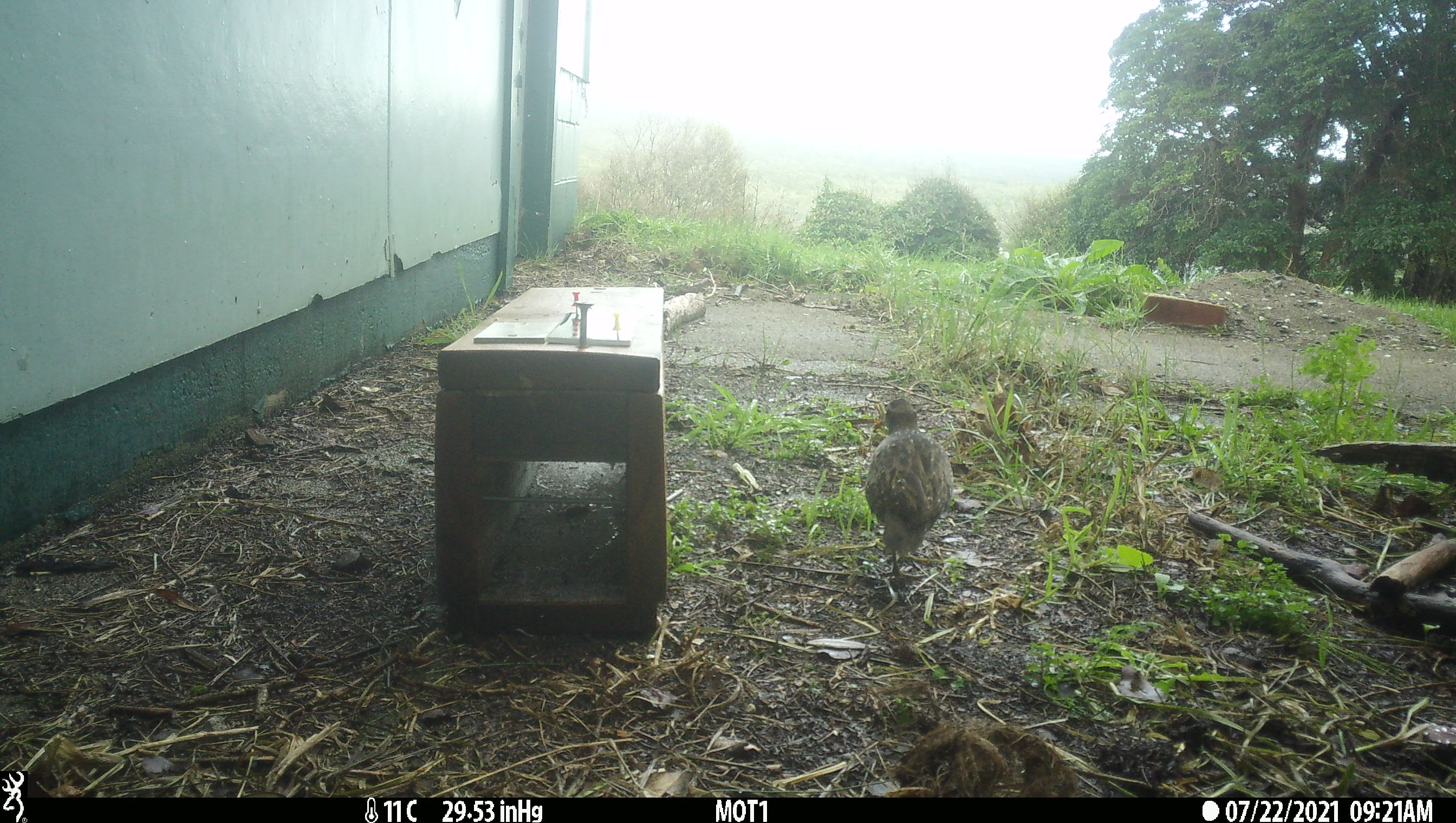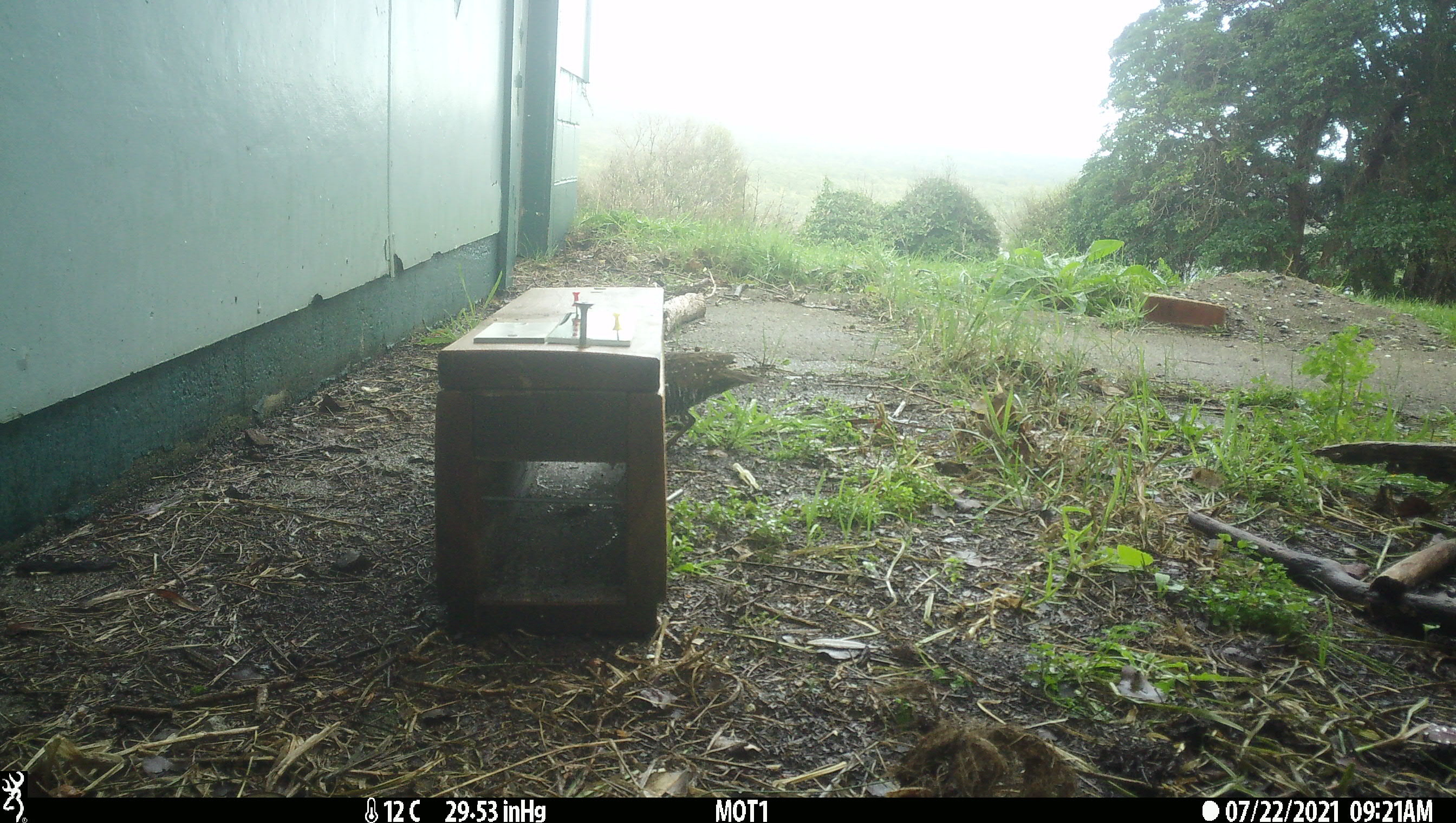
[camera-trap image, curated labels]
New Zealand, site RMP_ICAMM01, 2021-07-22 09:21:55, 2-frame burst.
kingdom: Animalia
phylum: Chordata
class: Aves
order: Gruiformes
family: Rallidae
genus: Gallirallus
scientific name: Gallirallus philippensis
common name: buff-banded rail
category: banded rail